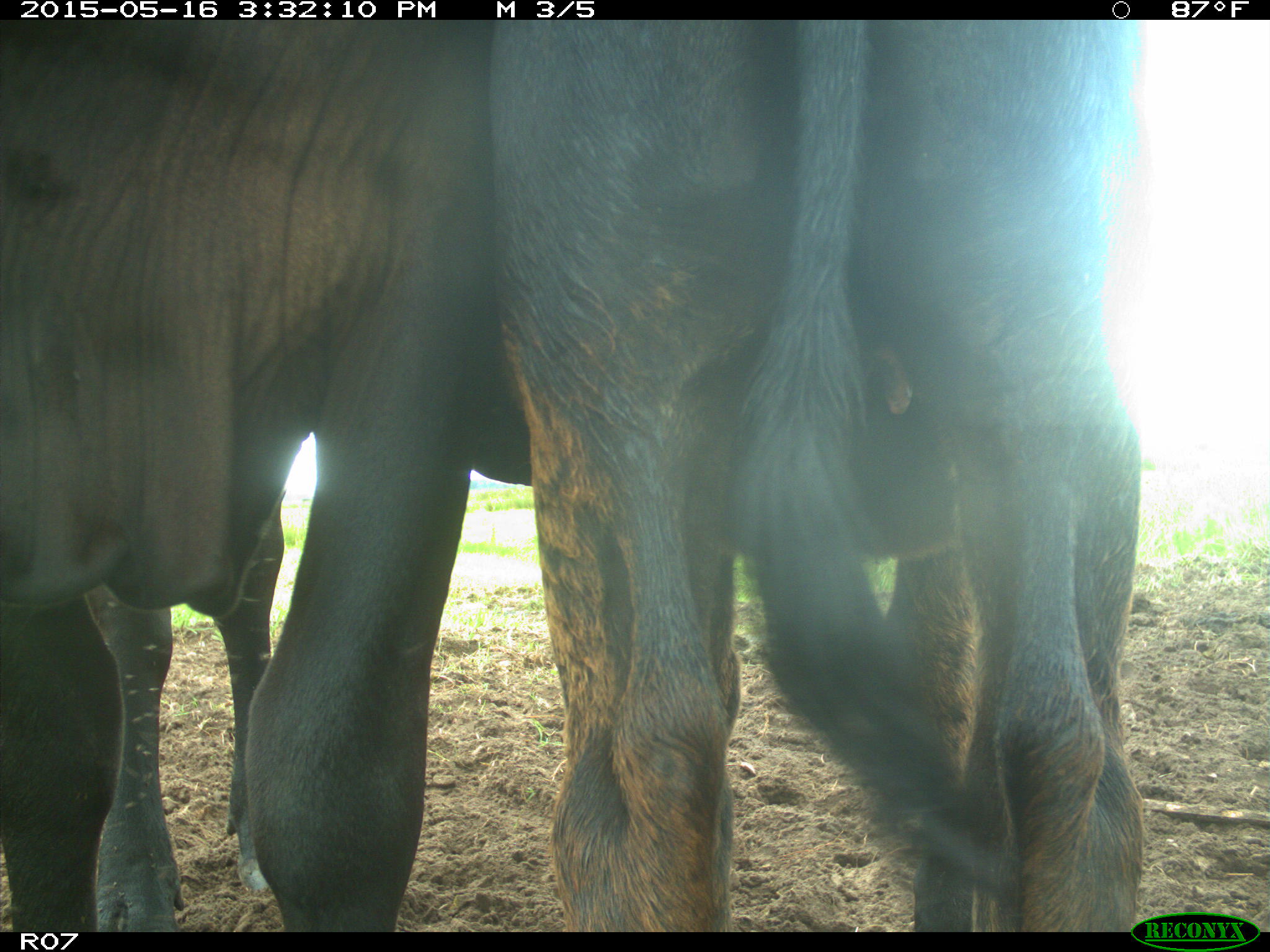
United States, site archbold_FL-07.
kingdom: Animalia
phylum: Chordata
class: Mammalia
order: Artiodactyla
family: Bovidae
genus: Bos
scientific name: Bos taurus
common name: domestic cow